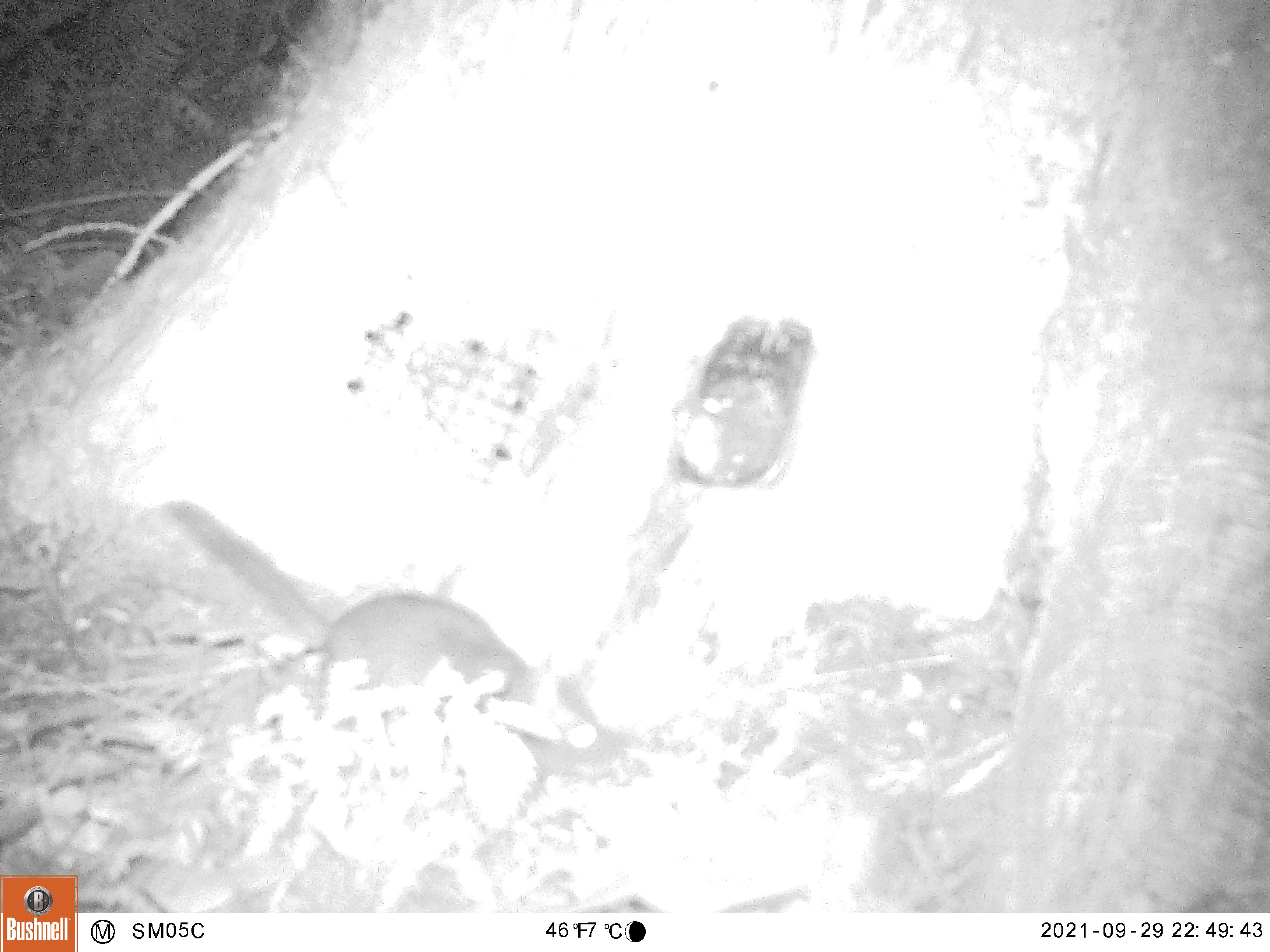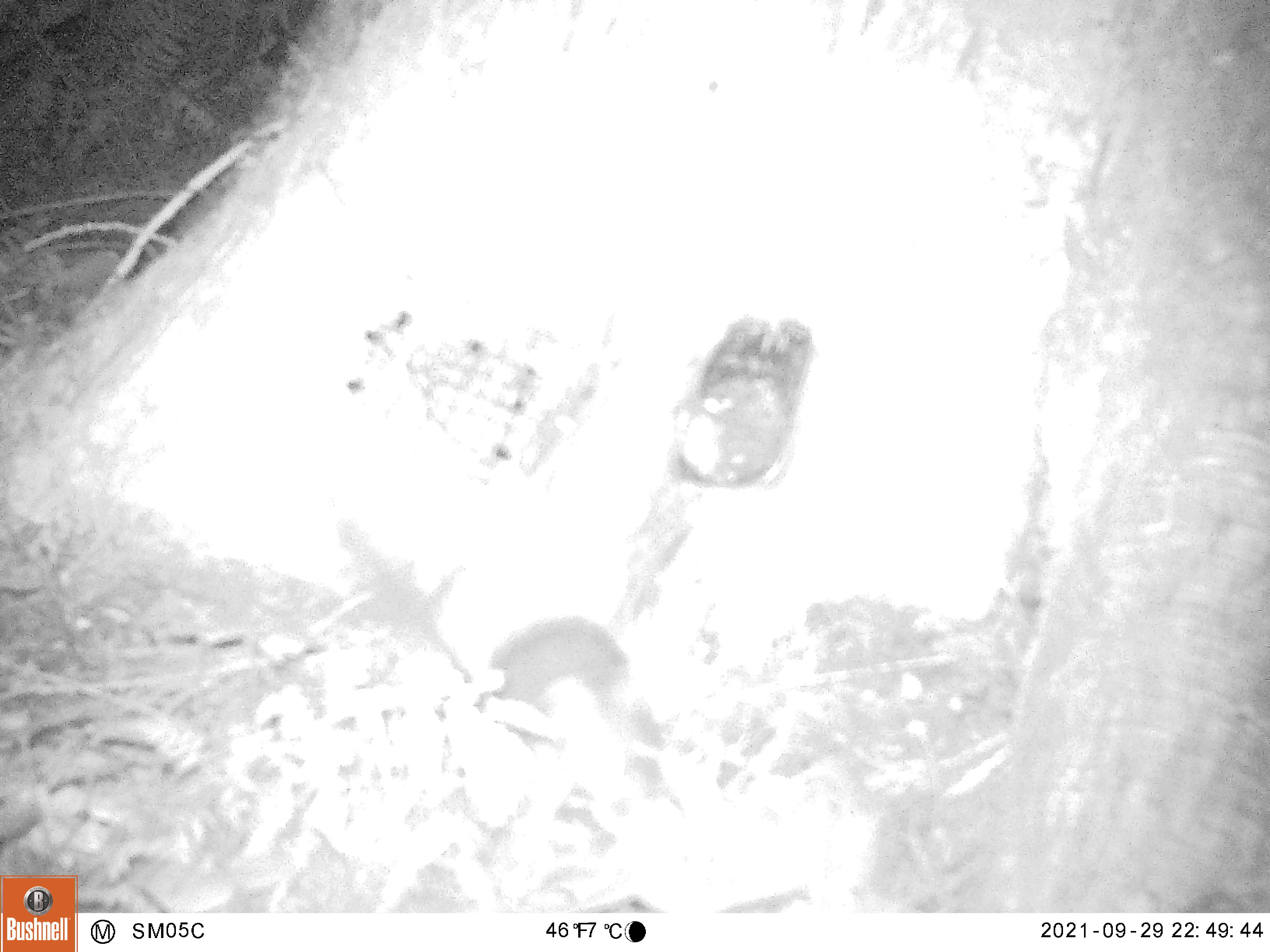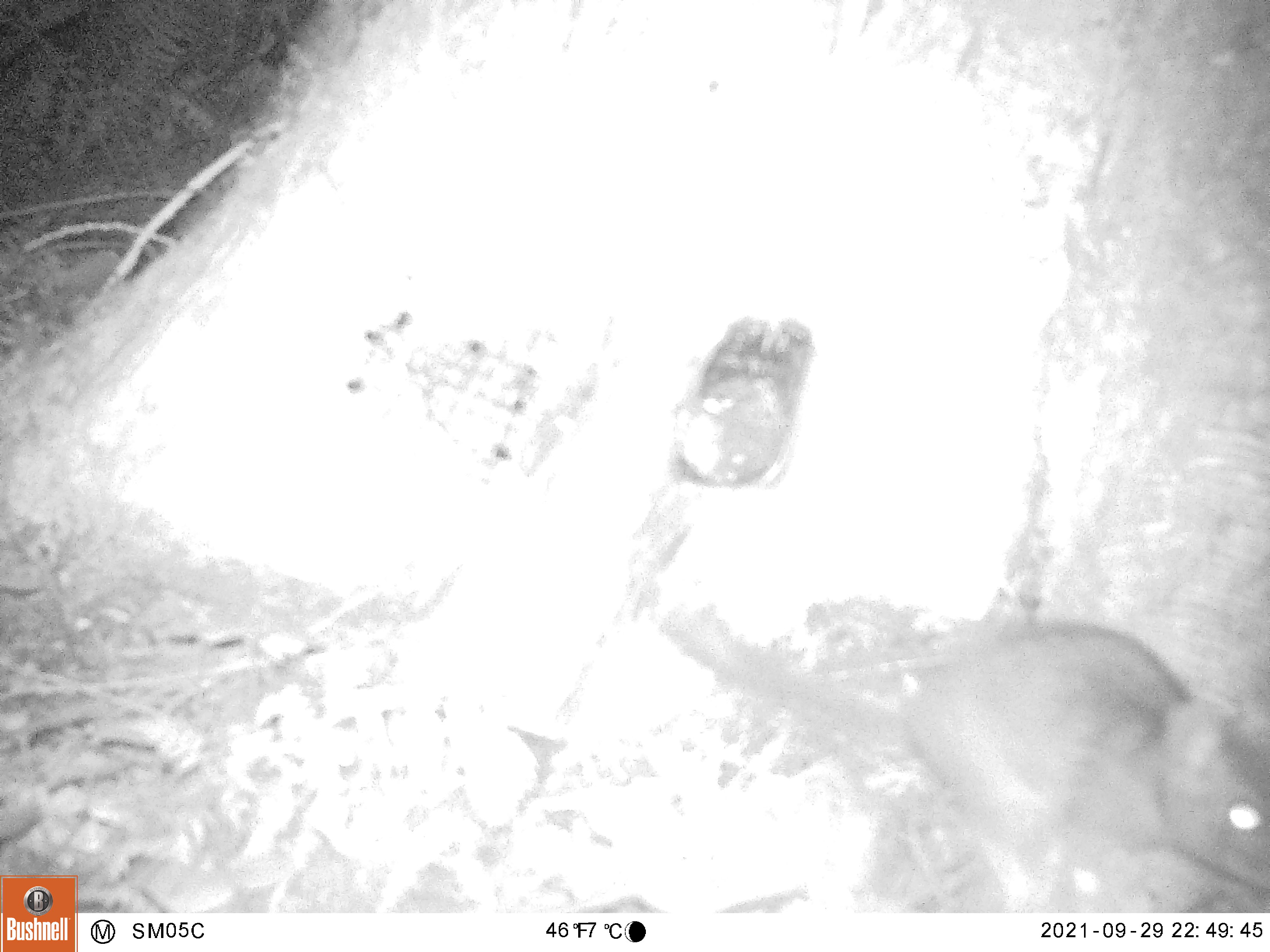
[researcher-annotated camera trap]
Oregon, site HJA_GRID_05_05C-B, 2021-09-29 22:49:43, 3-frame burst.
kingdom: Animalia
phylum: Chordata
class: Mammalia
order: Rodentia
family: Cricetidae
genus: Neotoma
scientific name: Neotoma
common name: woodrats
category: neotoma species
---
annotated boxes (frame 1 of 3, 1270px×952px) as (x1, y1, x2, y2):
neotoma species: (125, 466, 581, 743)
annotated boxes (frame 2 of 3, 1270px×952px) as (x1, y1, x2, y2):
neotoma species: (434, 573, 657, 732)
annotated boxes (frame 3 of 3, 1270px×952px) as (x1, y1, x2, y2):
neotoma species: (642, 546, 1264, 910)